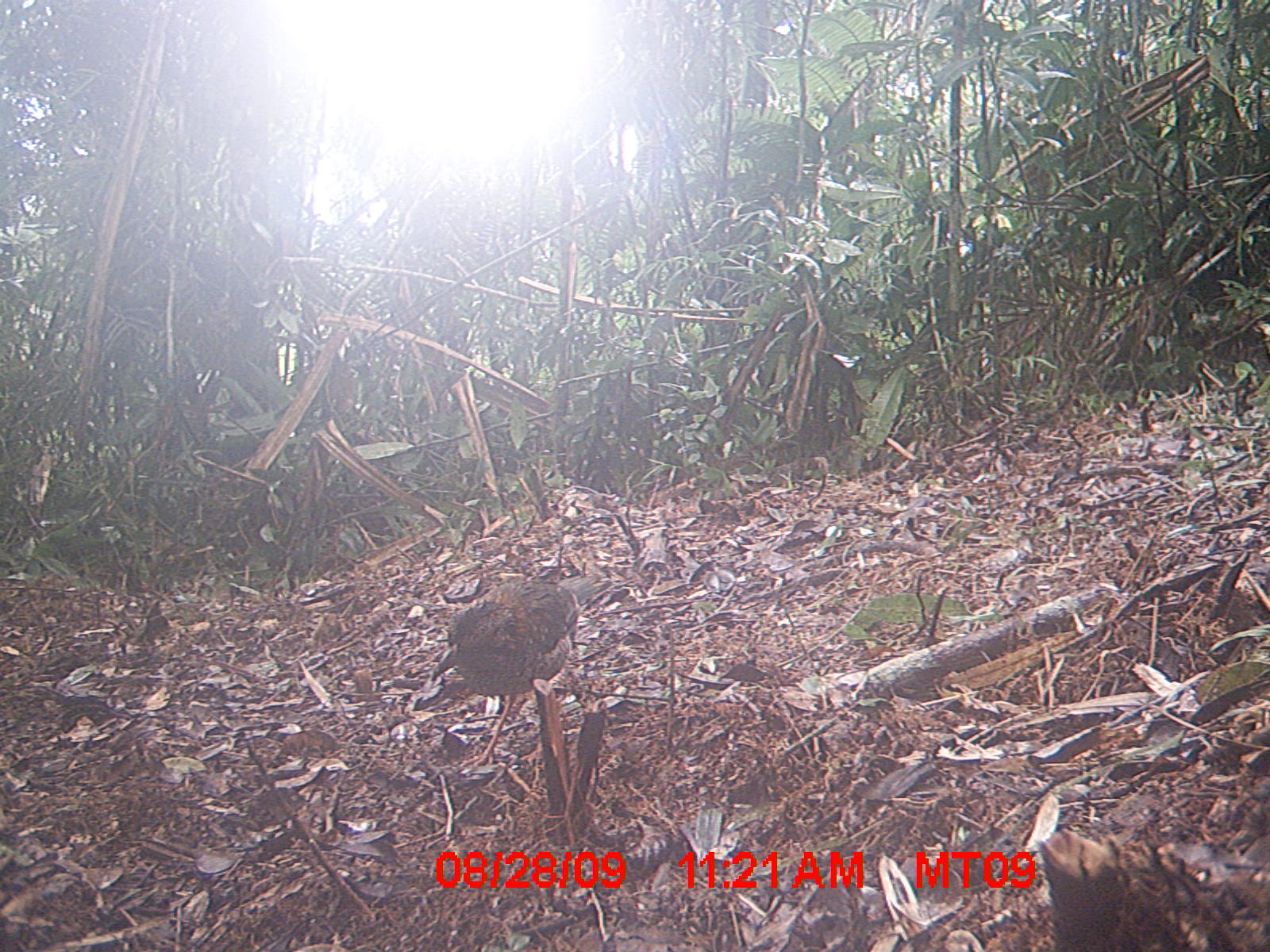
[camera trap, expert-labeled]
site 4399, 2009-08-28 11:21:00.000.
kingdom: Animalia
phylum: Chordata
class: Aves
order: Coraciiformes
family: Brachypteraciidae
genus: Brachypteracias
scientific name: Brachypteracias squamiger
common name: scaly ground-roller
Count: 1.